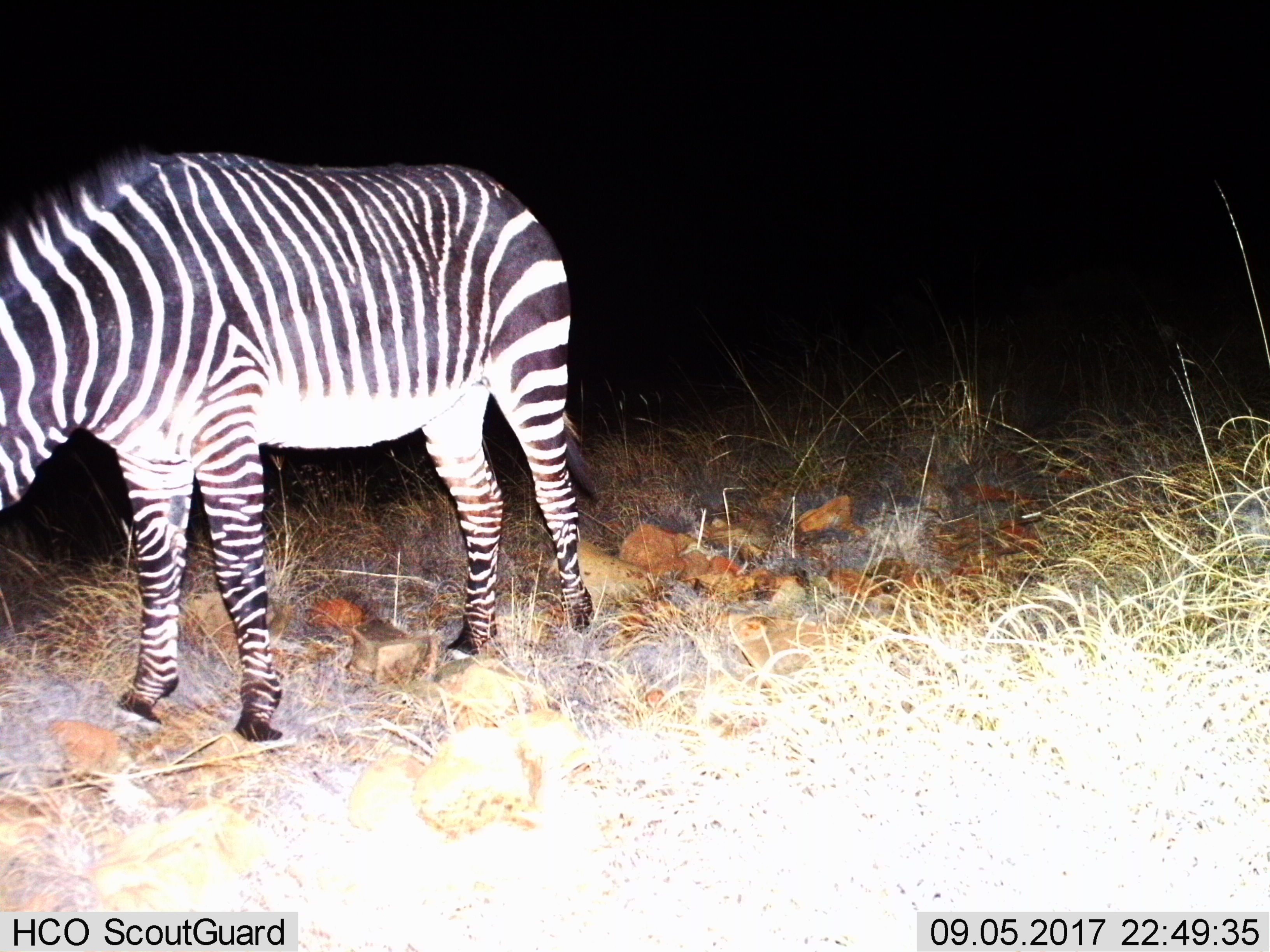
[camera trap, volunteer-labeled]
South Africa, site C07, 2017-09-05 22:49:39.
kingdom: Animalia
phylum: Chordata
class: Mammalia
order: Perissodactyla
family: Equidae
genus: Equus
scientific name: Equus zebra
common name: mountain zebra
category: zebramountain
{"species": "zebramountain (mountain zebra) (Equus zebra)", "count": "1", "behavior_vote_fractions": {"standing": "44%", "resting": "0%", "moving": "11%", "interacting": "0%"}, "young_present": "0%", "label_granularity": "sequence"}